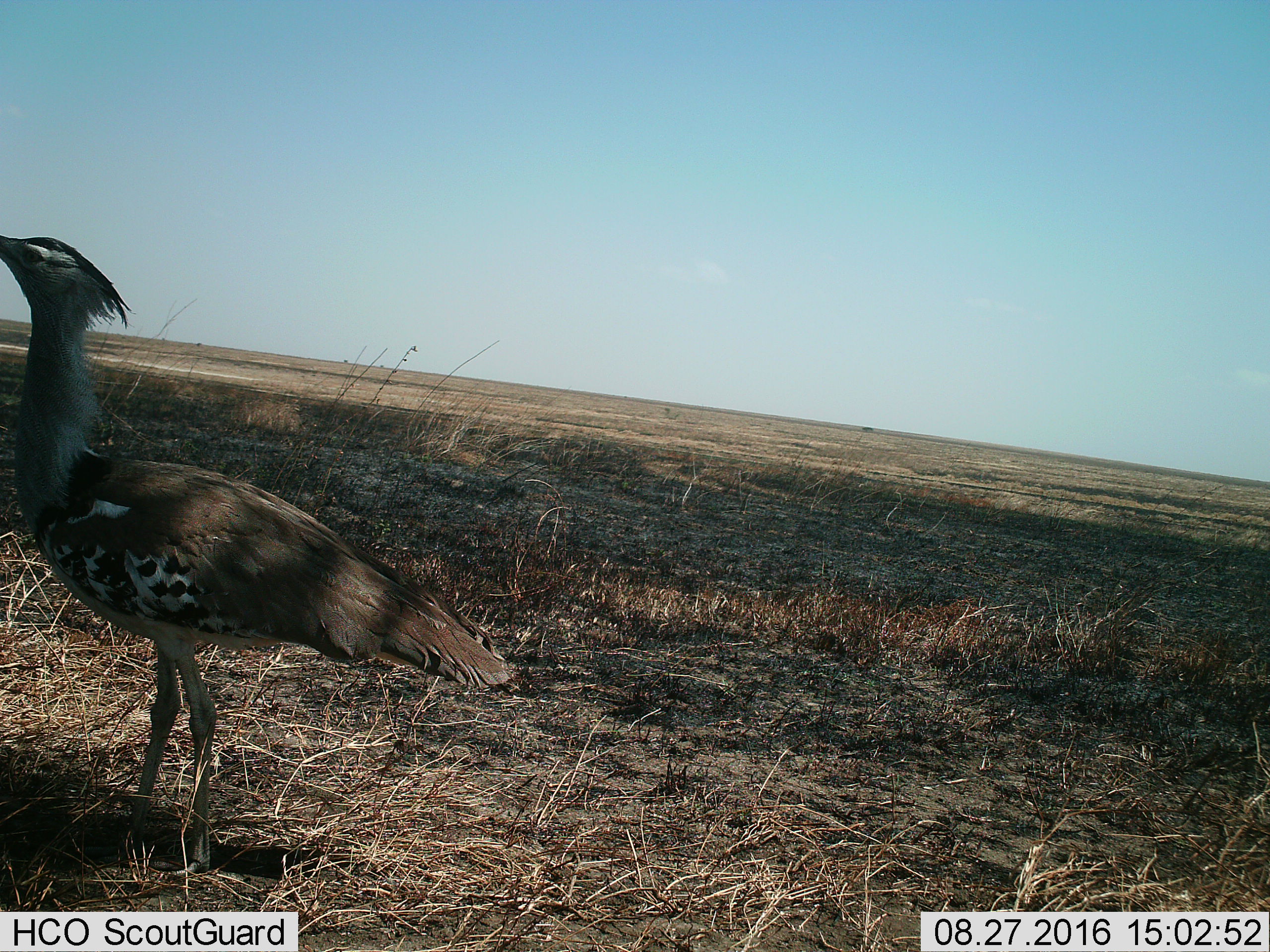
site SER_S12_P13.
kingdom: Animalia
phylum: Chordata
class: Aves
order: Otidiformes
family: Otididae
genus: Ardeotis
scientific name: Ardeotis kori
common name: kori bustard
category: bustardkori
Bustardkori (kori bustard) (Ardeotis kori), count 1. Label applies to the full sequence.